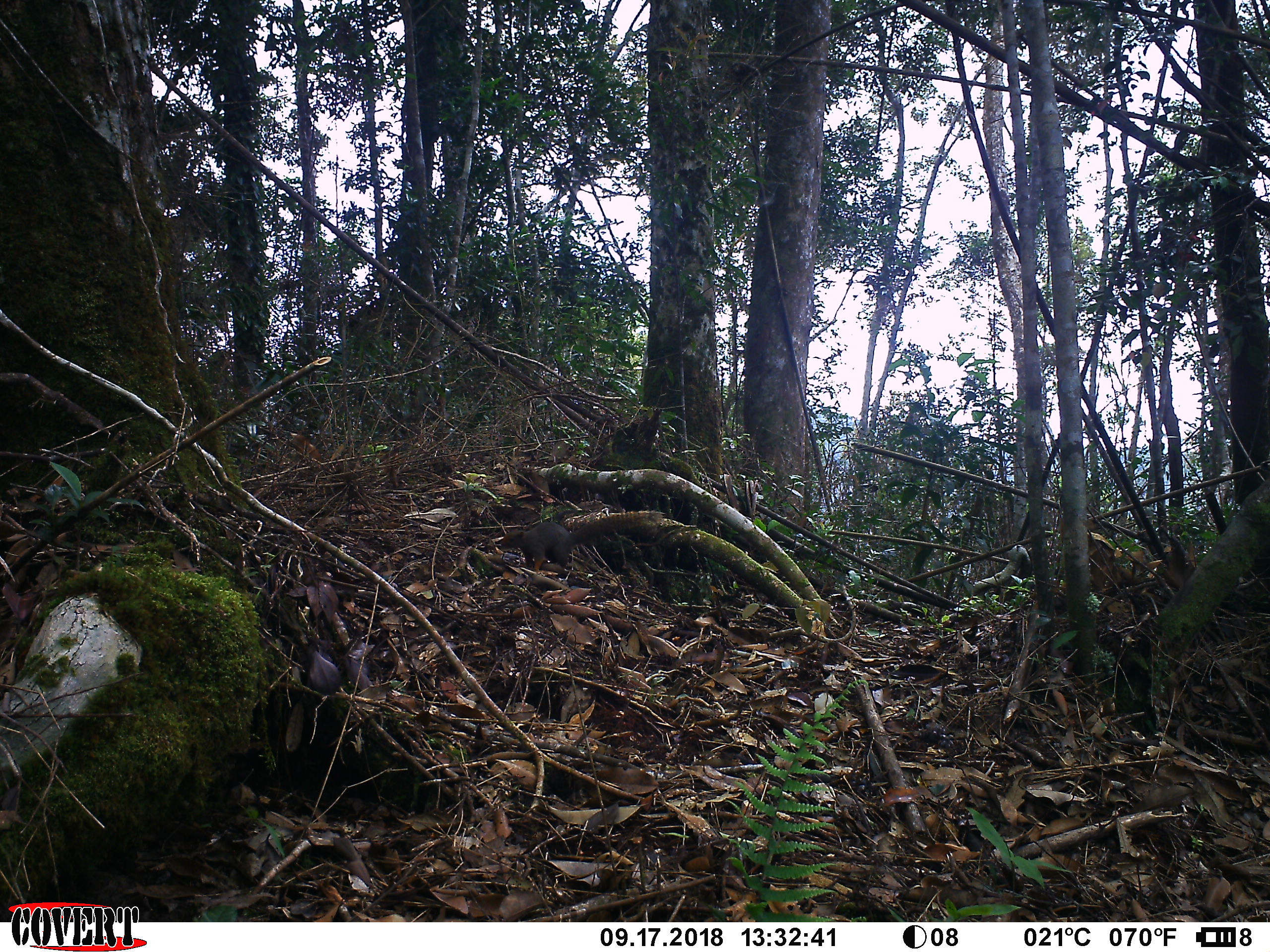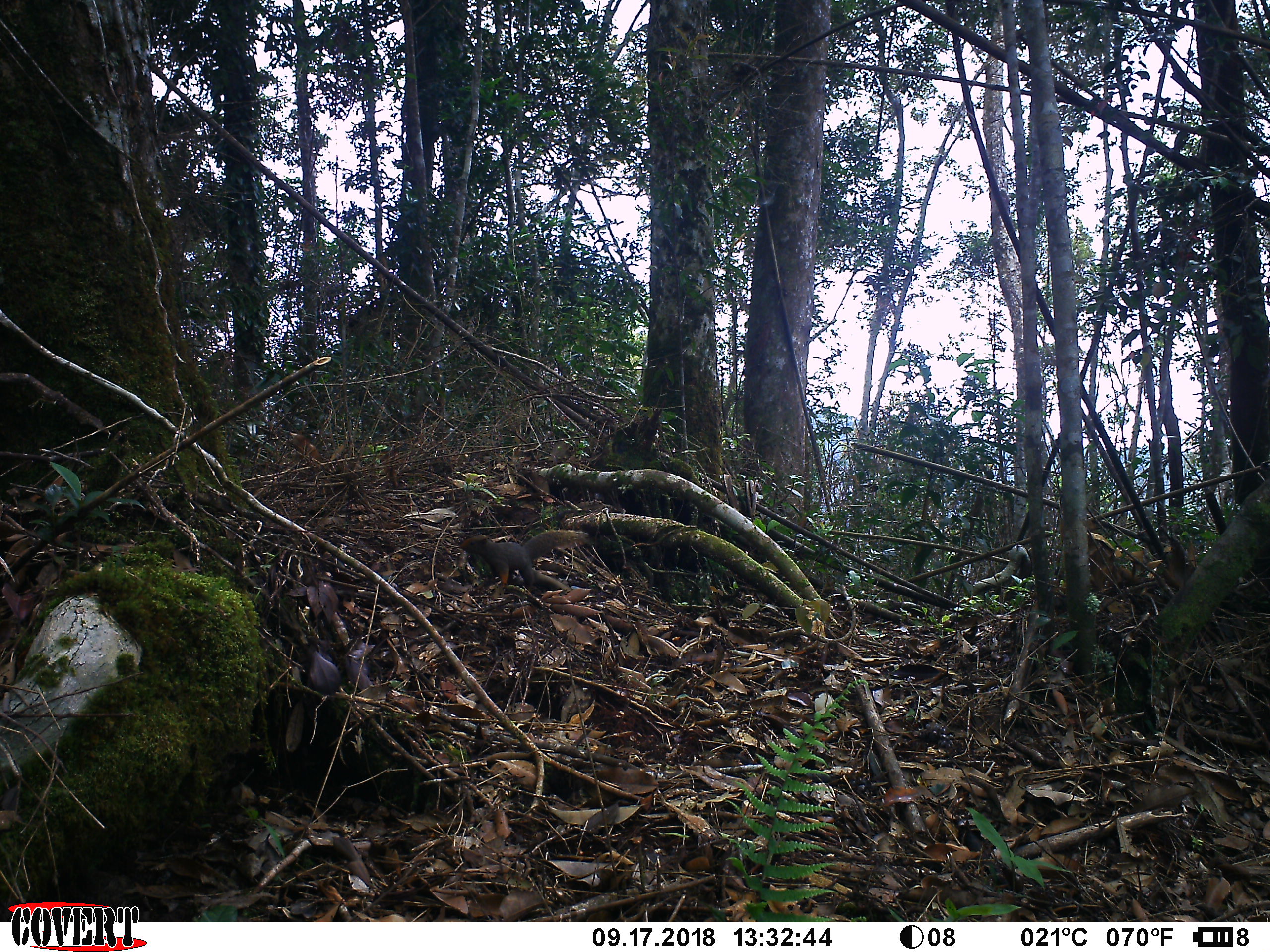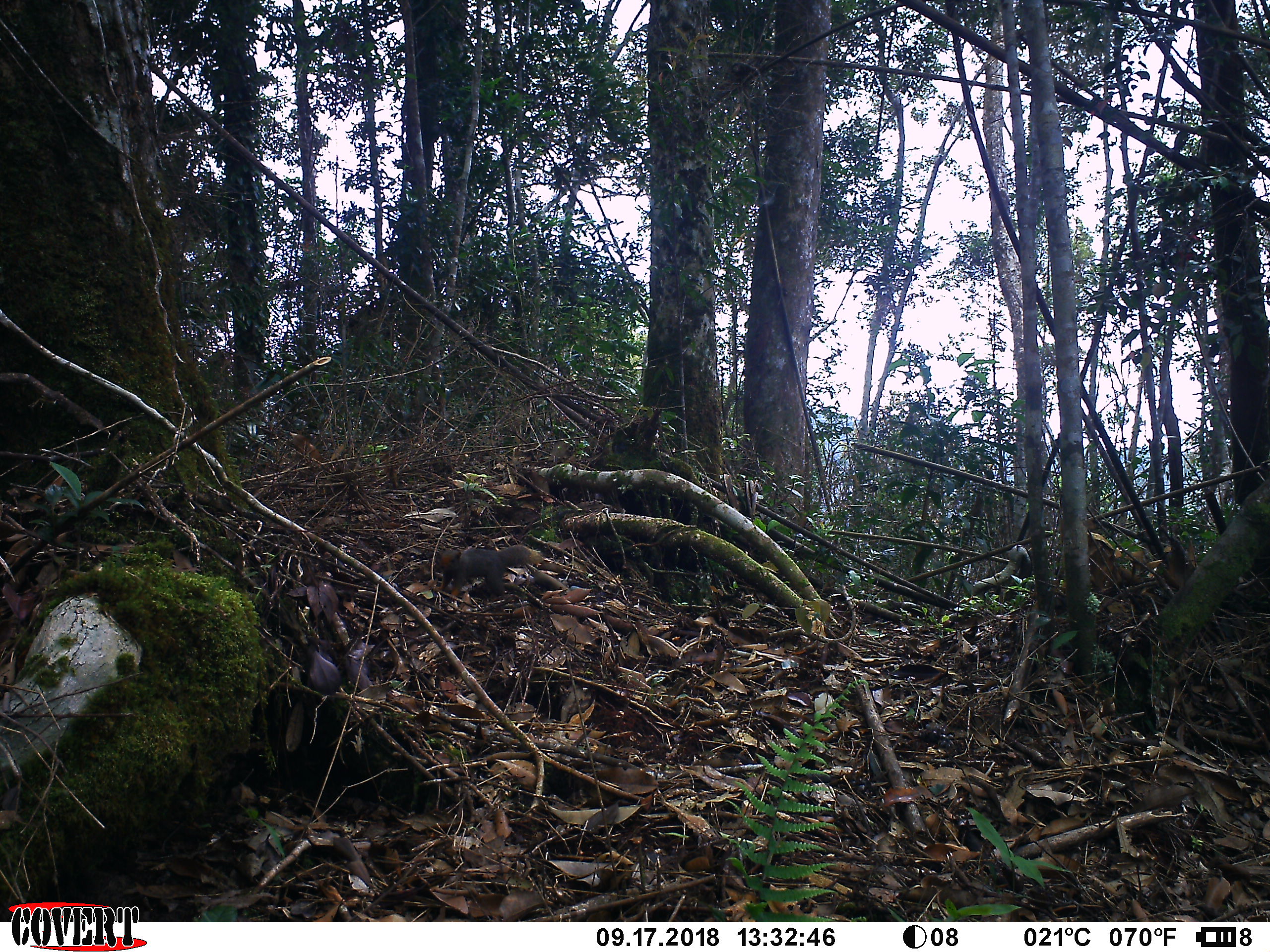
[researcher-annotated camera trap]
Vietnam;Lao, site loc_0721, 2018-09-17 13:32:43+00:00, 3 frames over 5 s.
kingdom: Animalia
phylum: Chordata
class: Mammalia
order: Rodentia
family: Sciuridae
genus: Callosciurus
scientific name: Callosciurus erythraeus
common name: pallas's squirrel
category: pallass squirrel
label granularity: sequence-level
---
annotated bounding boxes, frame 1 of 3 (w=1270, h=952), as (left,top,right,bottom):
pallass squirrel: (499,508,665,574)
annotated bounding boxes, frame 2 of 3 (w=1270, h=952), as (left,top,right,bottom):
pallass squirrel: (458,529,589,588)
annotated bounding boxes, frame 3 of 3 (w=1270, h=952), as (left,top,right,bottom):
pallass squirrel: (434,543,545,600)